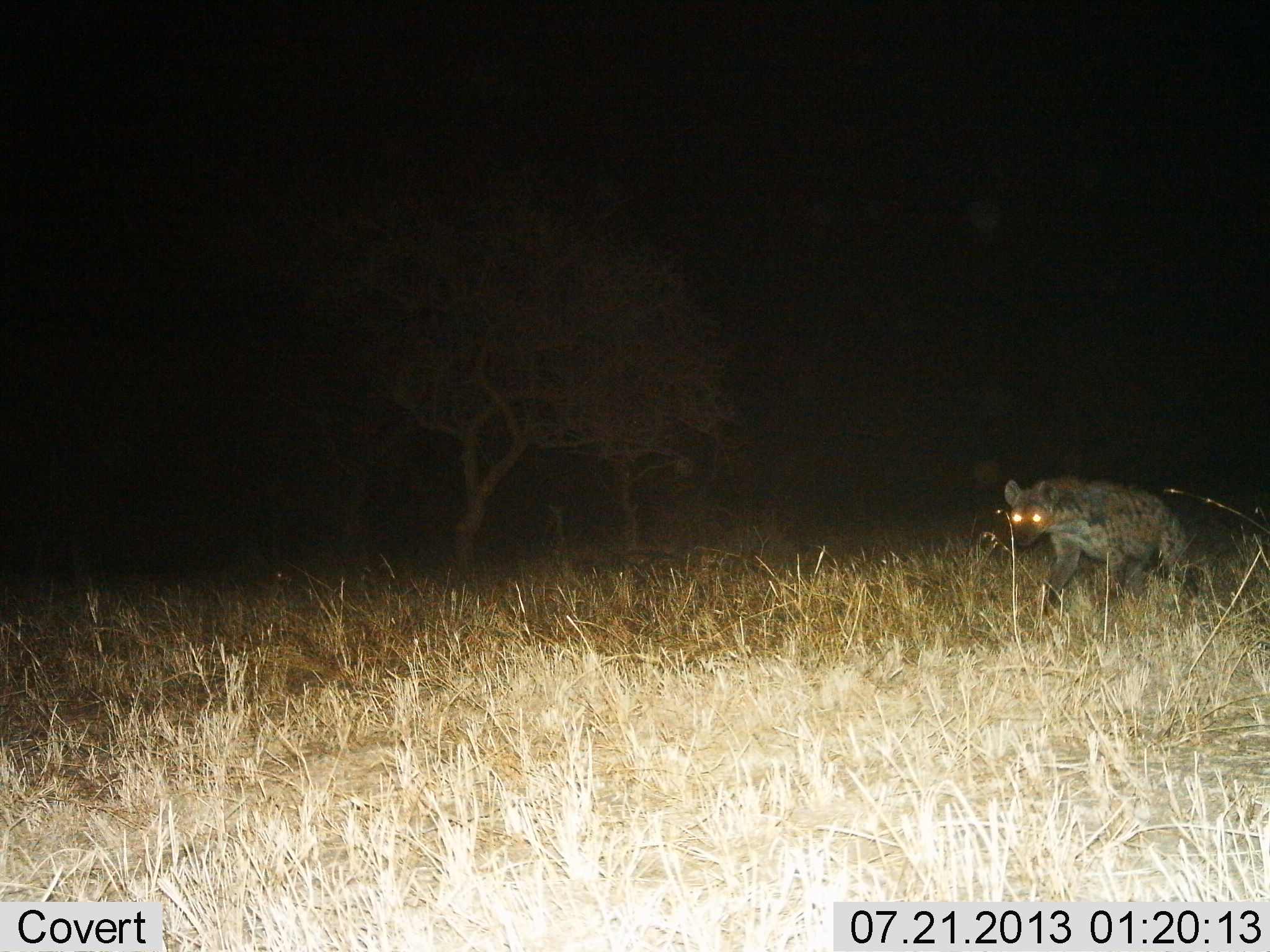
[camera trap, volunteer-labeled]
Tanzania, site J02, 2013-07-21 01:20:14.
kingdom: Animalia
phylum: Chordata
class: Mammalia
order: Carnivora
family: Hyaenidae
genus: Crocuta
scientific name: Crocuta crocuta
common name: spotted hyena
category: hyenaspotted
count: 1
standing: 40%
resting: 0%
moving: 60%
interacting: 0%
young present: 0%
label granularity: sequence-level